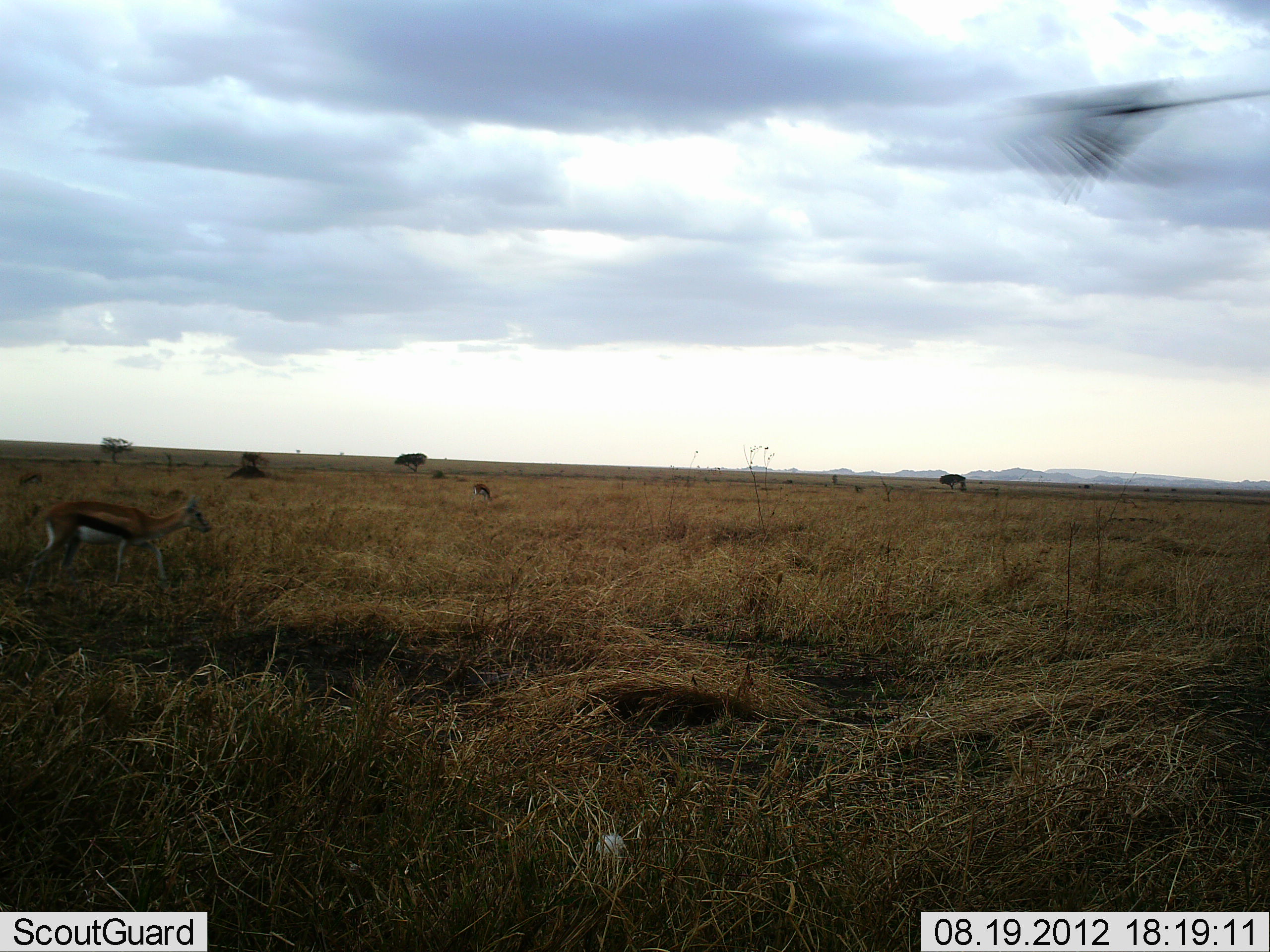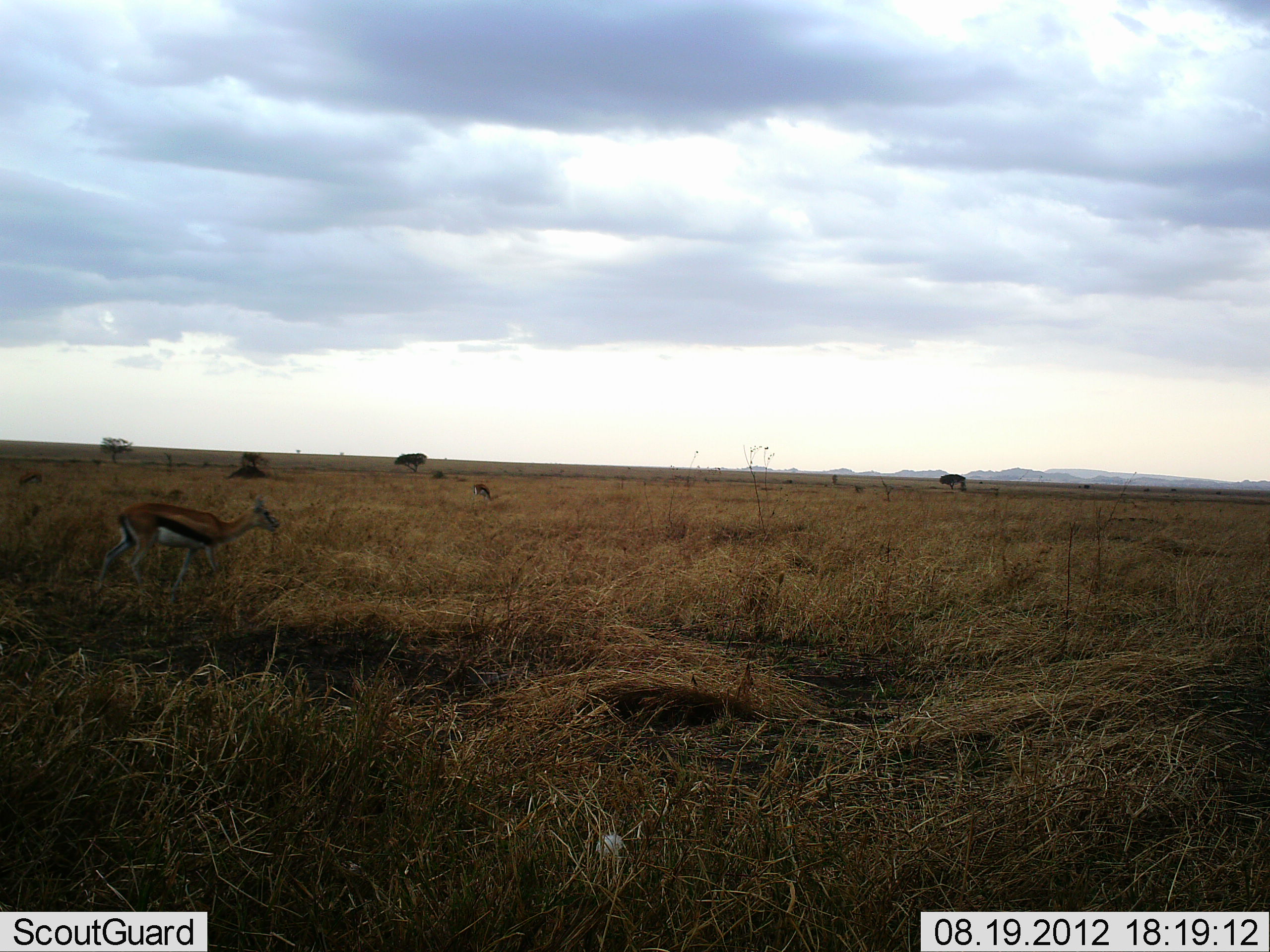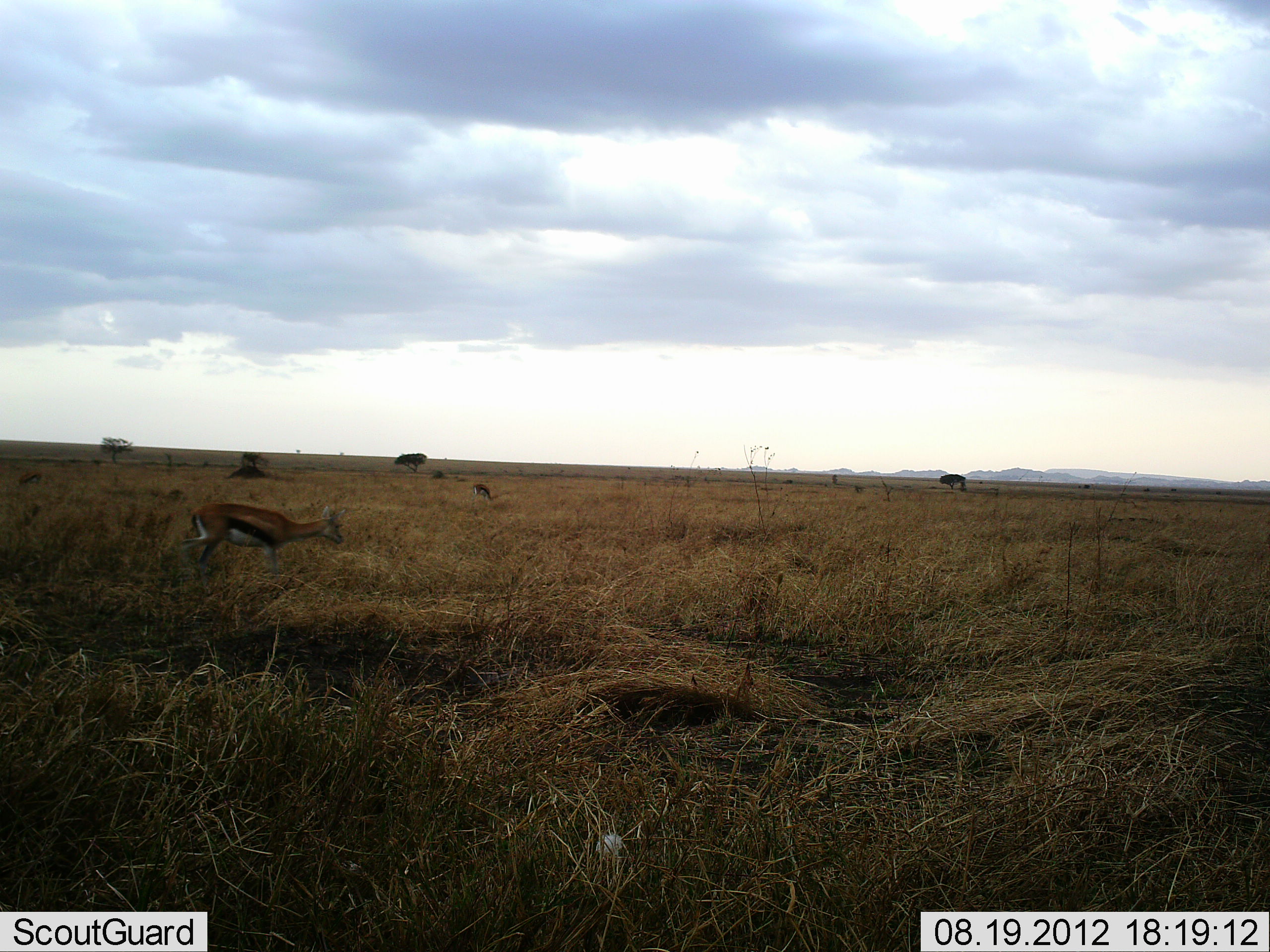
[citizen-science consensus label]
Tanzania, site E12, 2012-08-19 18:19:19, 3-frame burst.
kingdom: Animalia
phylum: Chordata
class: Mammalia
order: Artiodactyla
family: Bovidae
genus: Eudorcas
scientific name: Eudorcas thomsonii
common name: thomson's gazelle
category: gazellethomsons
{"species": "gazellethomsons (thomson's gazelle) (Eudorcas thomsonii)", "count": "2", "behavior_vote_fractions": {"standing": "19%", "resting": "0%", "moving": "81%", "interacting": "0%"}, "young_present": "0%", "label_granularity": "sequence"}